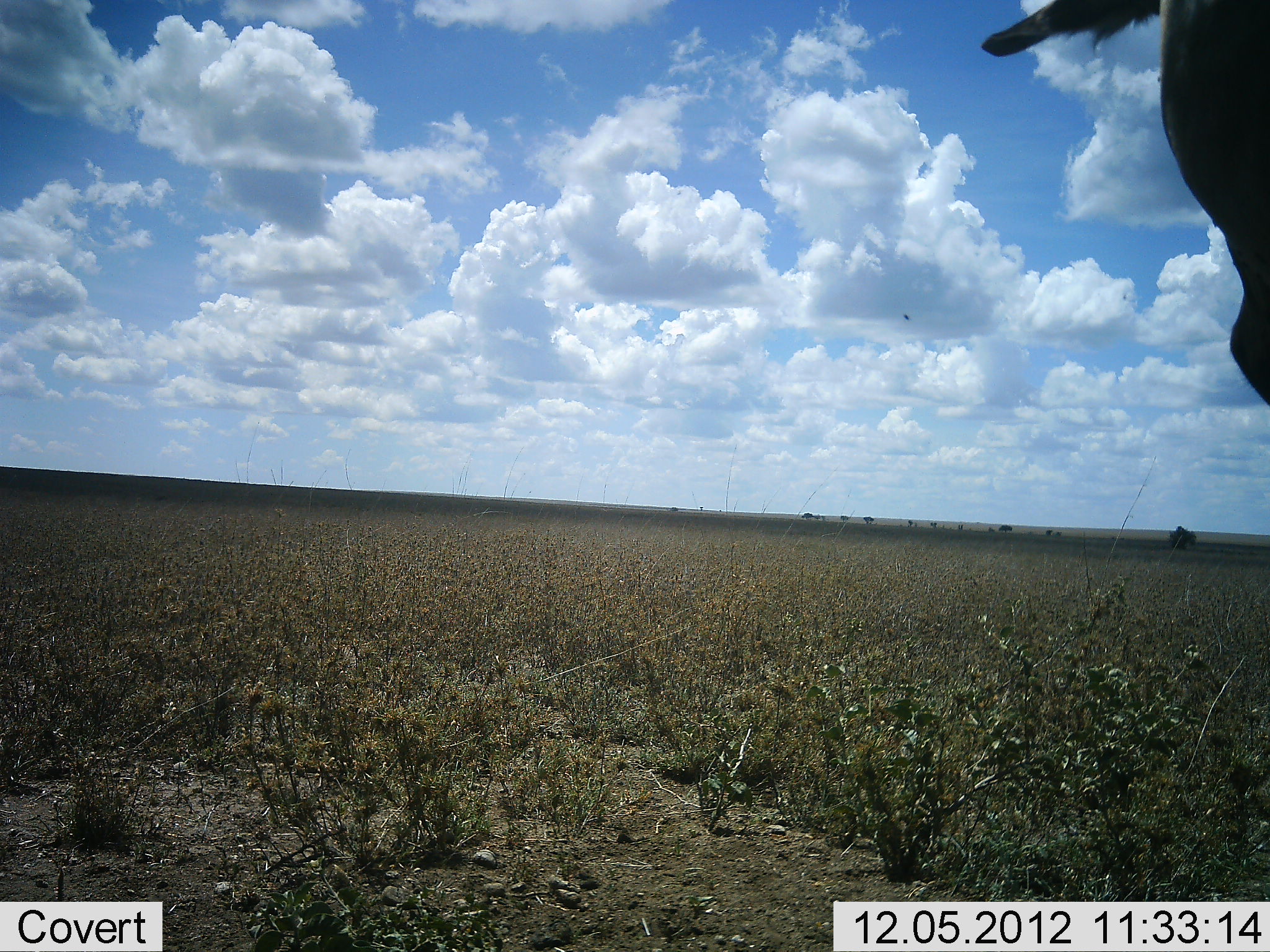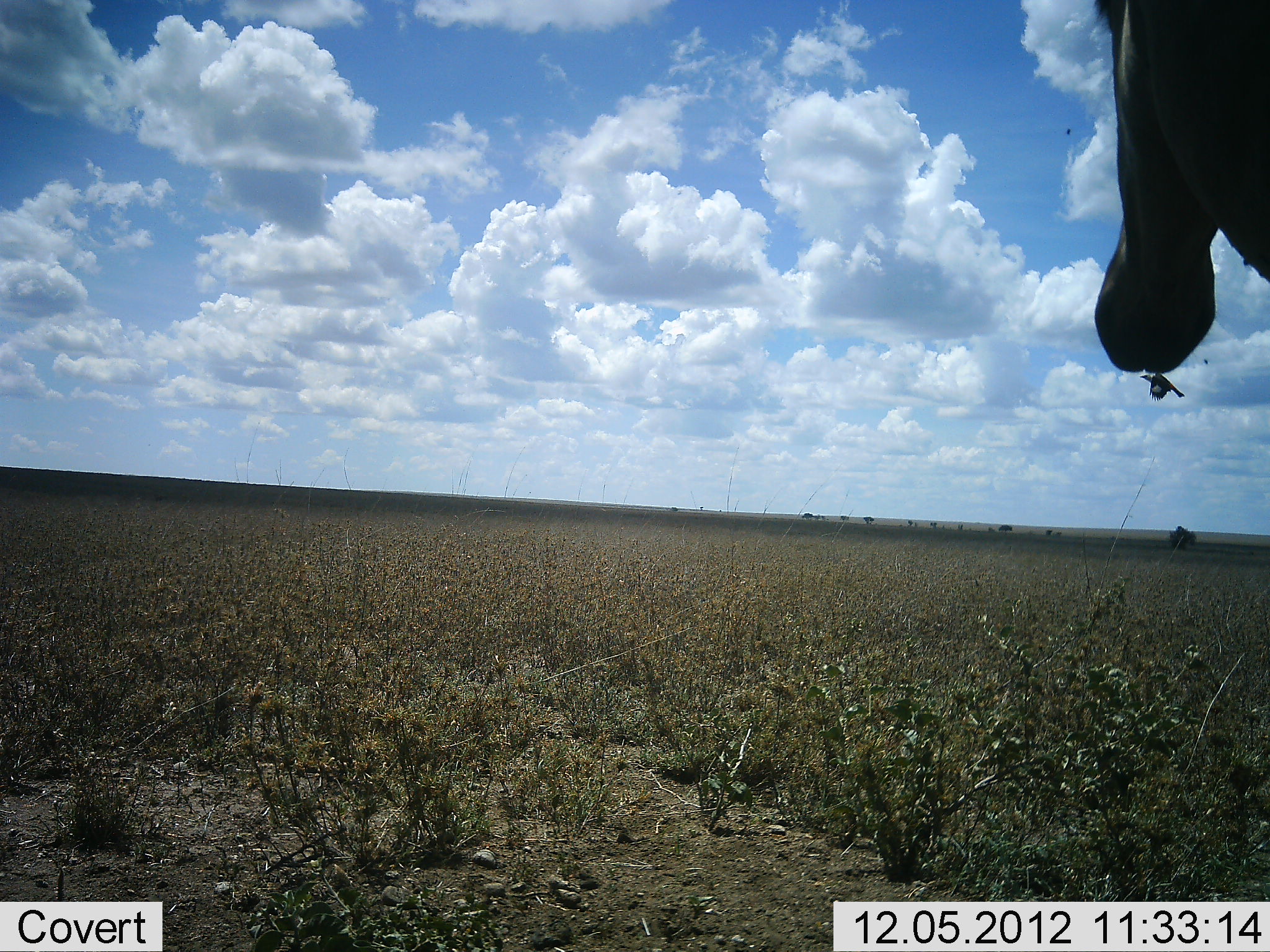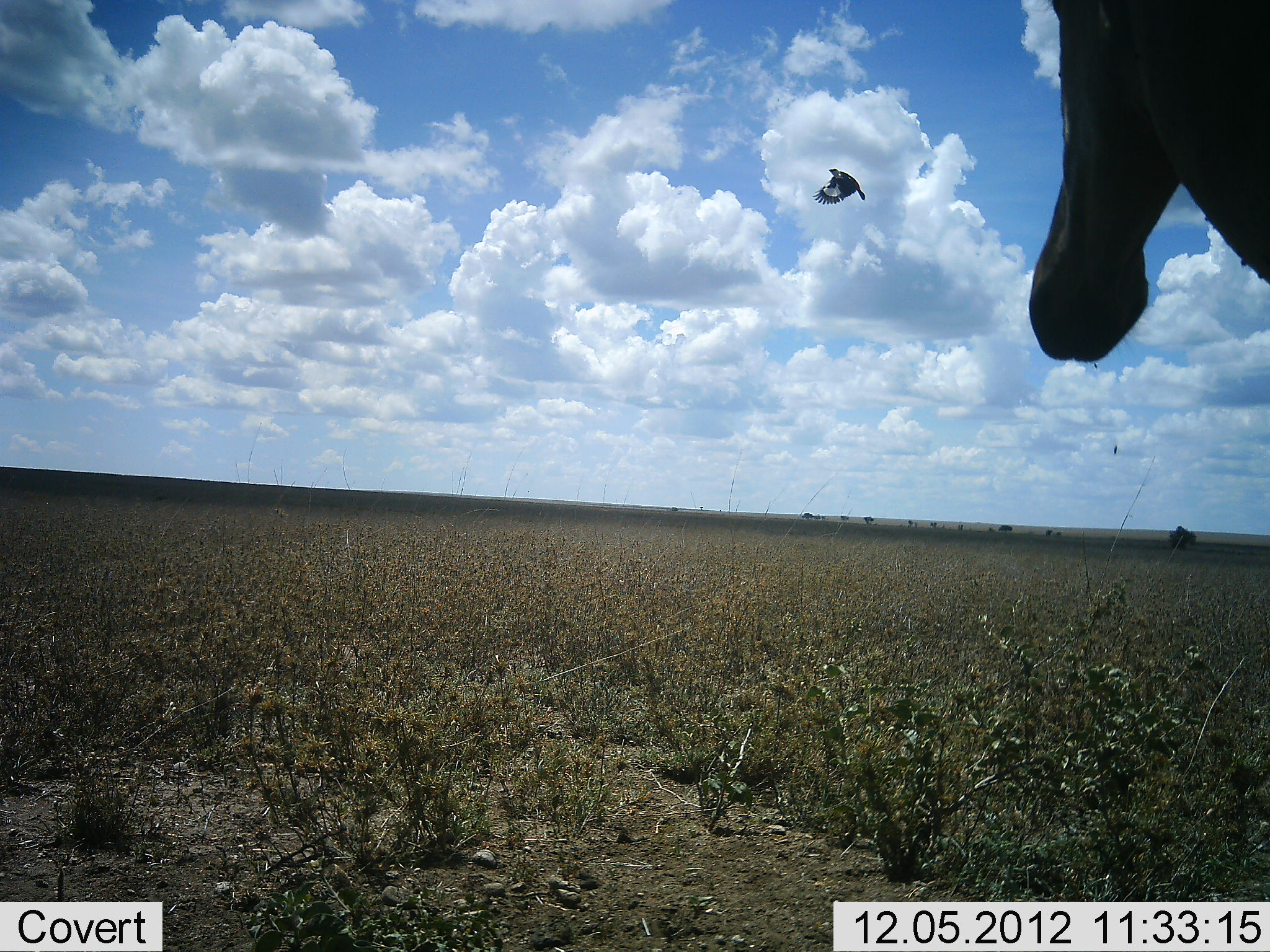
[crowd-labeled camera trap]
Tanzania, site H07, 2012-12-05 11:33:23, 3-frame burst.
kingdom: Animalia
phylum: Chordata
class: Mammalia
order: Artiodactyla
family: Bovidae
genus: Alcelaphus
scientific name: Alcelaphus buselaphus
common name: hartebeest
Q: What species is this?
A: Hartebeest (Alcelaphus buselaphus).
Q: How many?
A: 1.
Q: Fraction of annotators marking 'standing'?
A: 93%.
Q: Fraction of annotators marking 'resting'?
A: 0%.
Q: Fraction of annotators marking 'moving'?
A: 7%.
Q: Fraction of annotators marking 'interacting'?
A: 7%.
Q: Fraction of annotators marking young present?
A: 0%.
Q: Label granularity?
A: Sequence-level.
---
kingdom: Animalia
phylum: Chordata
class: Aves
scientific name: Aves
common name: bird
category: otherbird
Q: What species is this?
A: Otherbird (bird) (Aves).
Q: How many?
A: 1.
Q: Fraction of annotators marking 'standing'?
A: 0%.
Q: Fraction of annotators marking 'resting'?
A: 0%.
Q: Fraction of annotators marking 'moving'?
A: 100%.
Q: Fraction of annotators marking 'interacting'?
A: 7%.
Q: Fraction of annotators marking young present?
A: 0%.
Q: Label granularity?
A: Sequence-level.